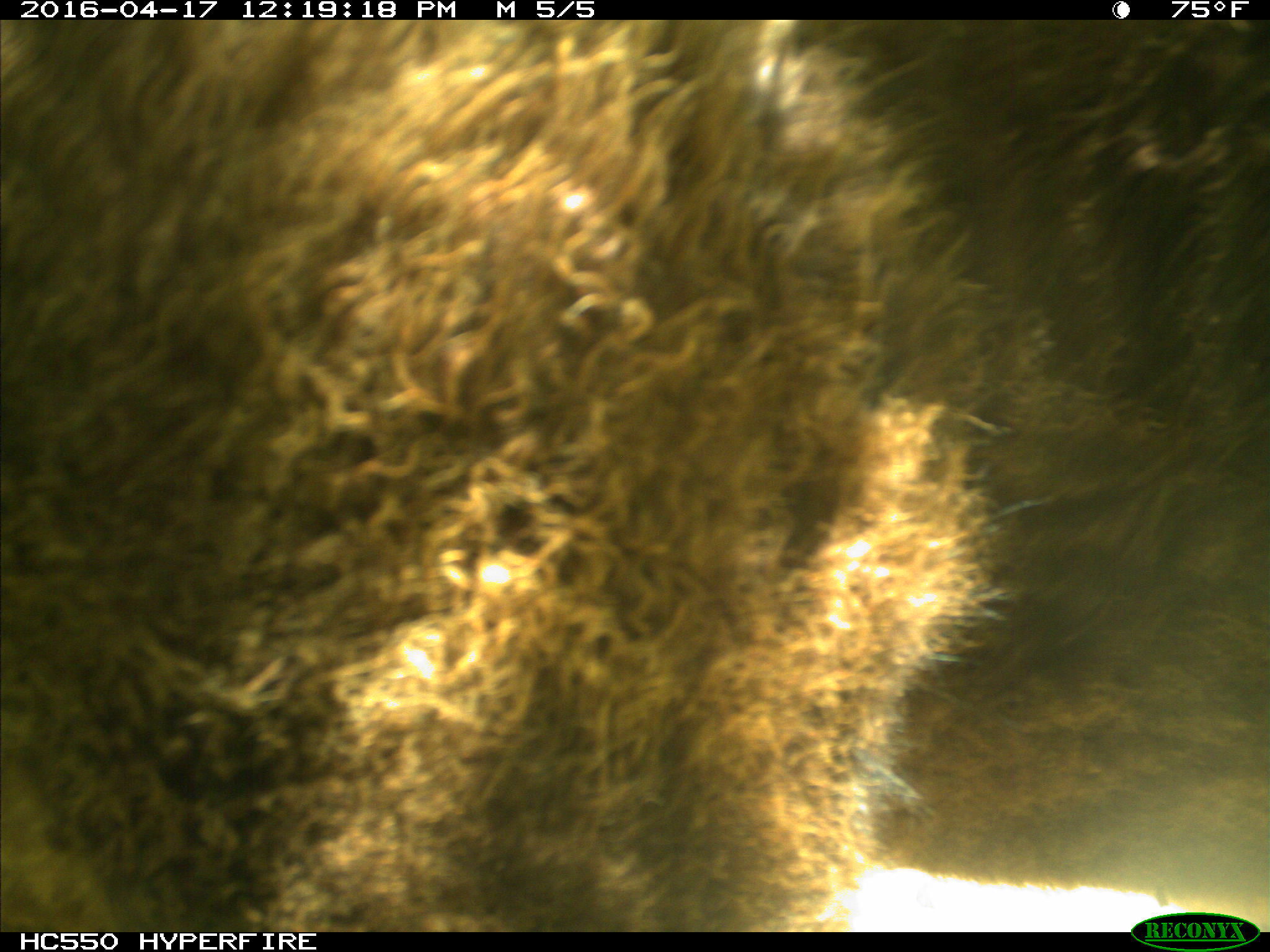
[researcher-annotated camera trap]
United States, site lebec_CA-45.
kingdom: Animalia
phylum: Chordata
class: Mammalia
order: Artiodactyla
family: Bovidae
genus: Bos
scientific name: Bos taurus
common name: domestic cow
Bos taurus (domestic cow).